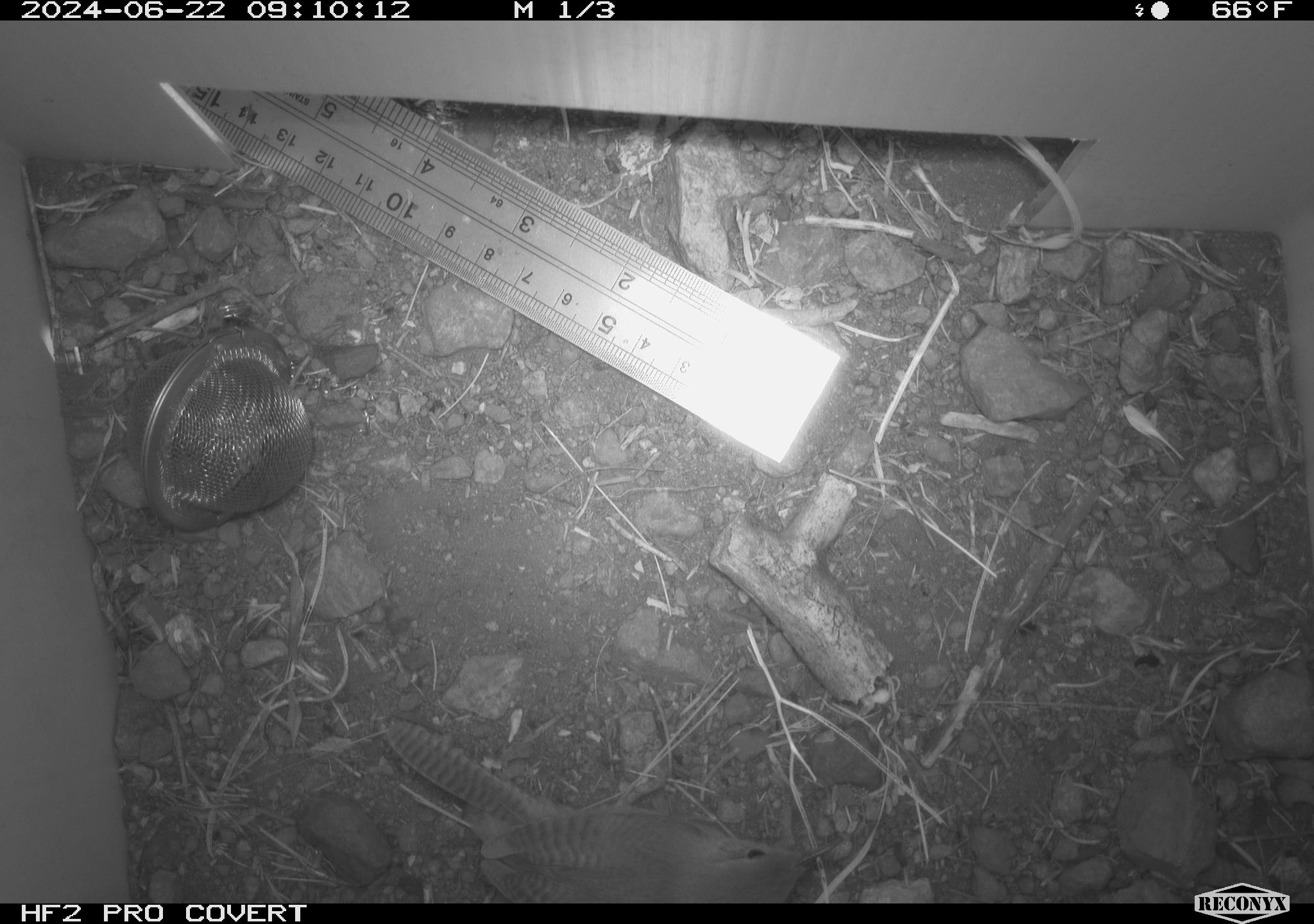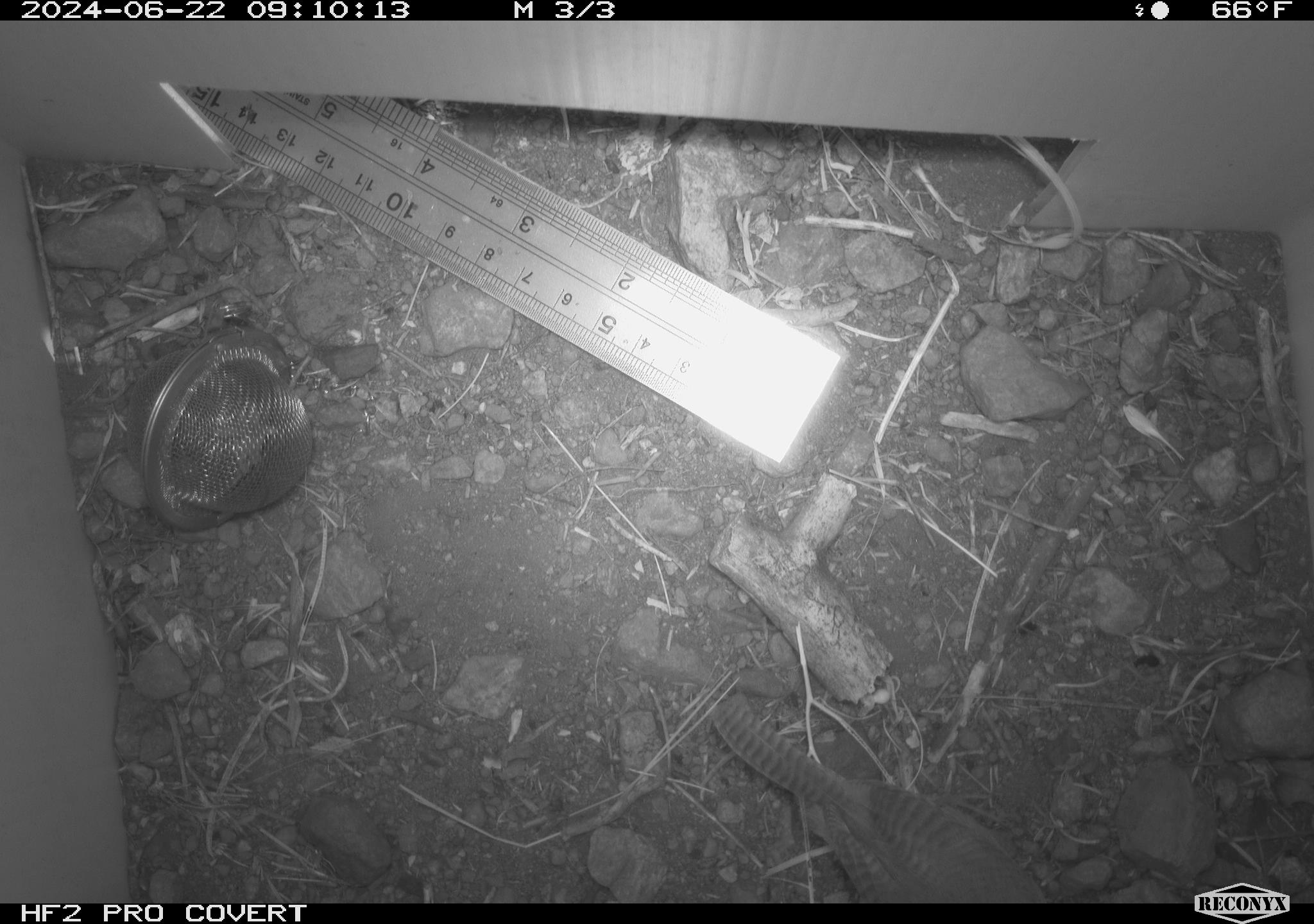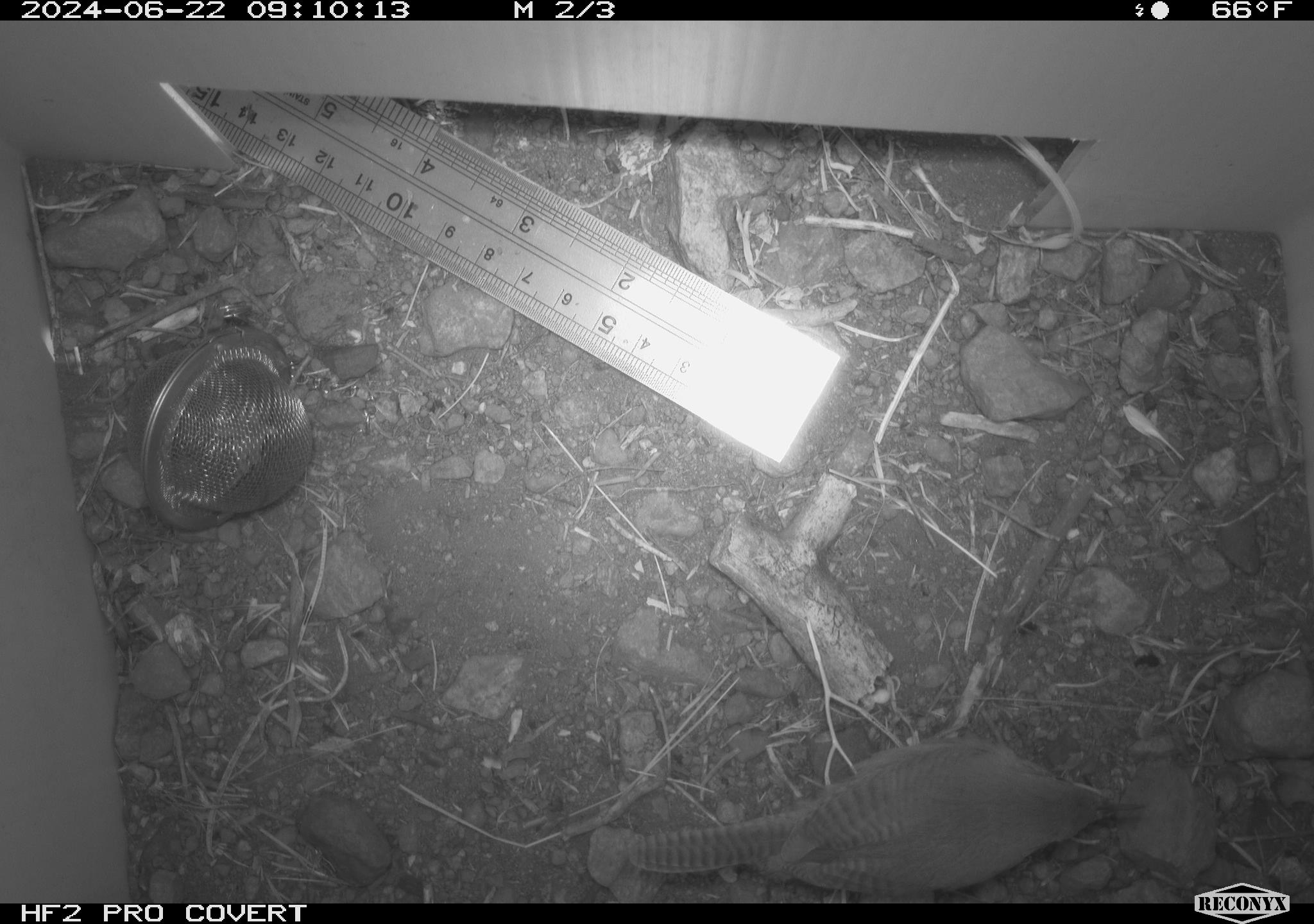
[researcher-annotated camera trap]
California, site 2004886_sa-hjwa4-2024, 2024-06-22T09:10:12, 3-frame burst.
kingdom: Animalia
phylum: Chordata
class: Aves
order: Passeriformes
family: Troglodytidae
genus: Troglodytes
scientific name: Troglodytes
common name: house wrens, winter wrens, and allies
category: troglodytes species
Troglodytes species (house wrens, winter wrens, and allies) (Troglodytes).